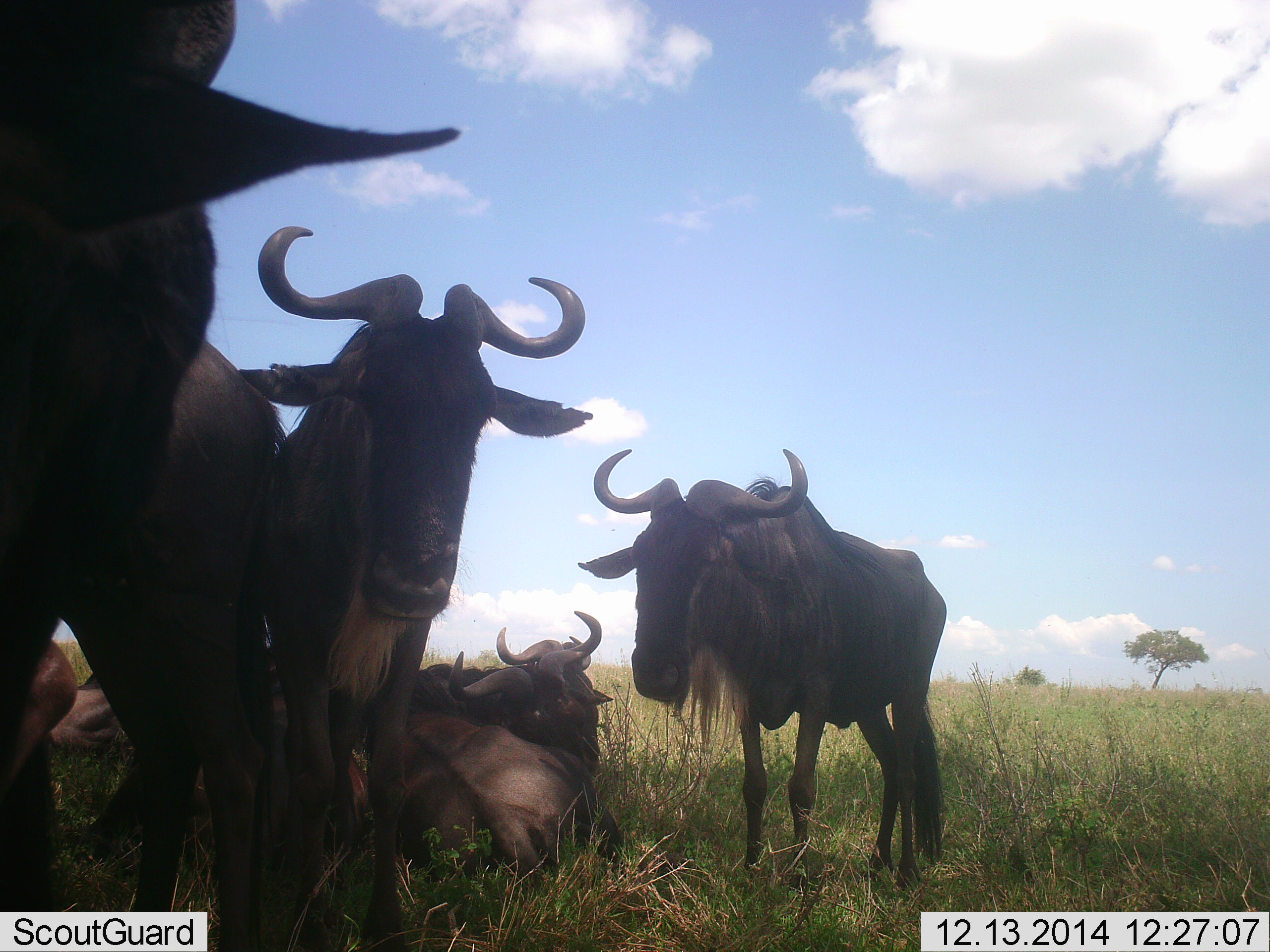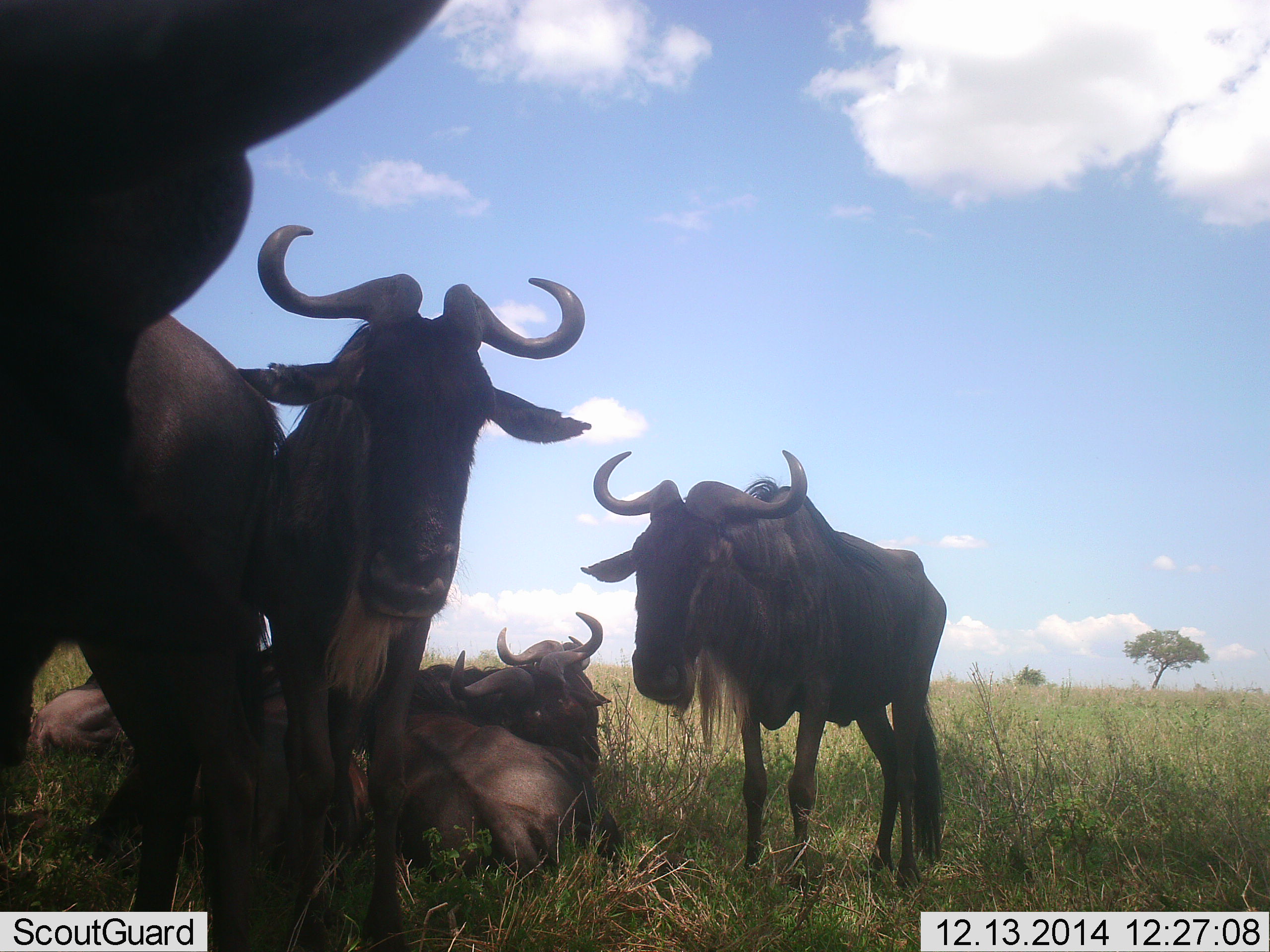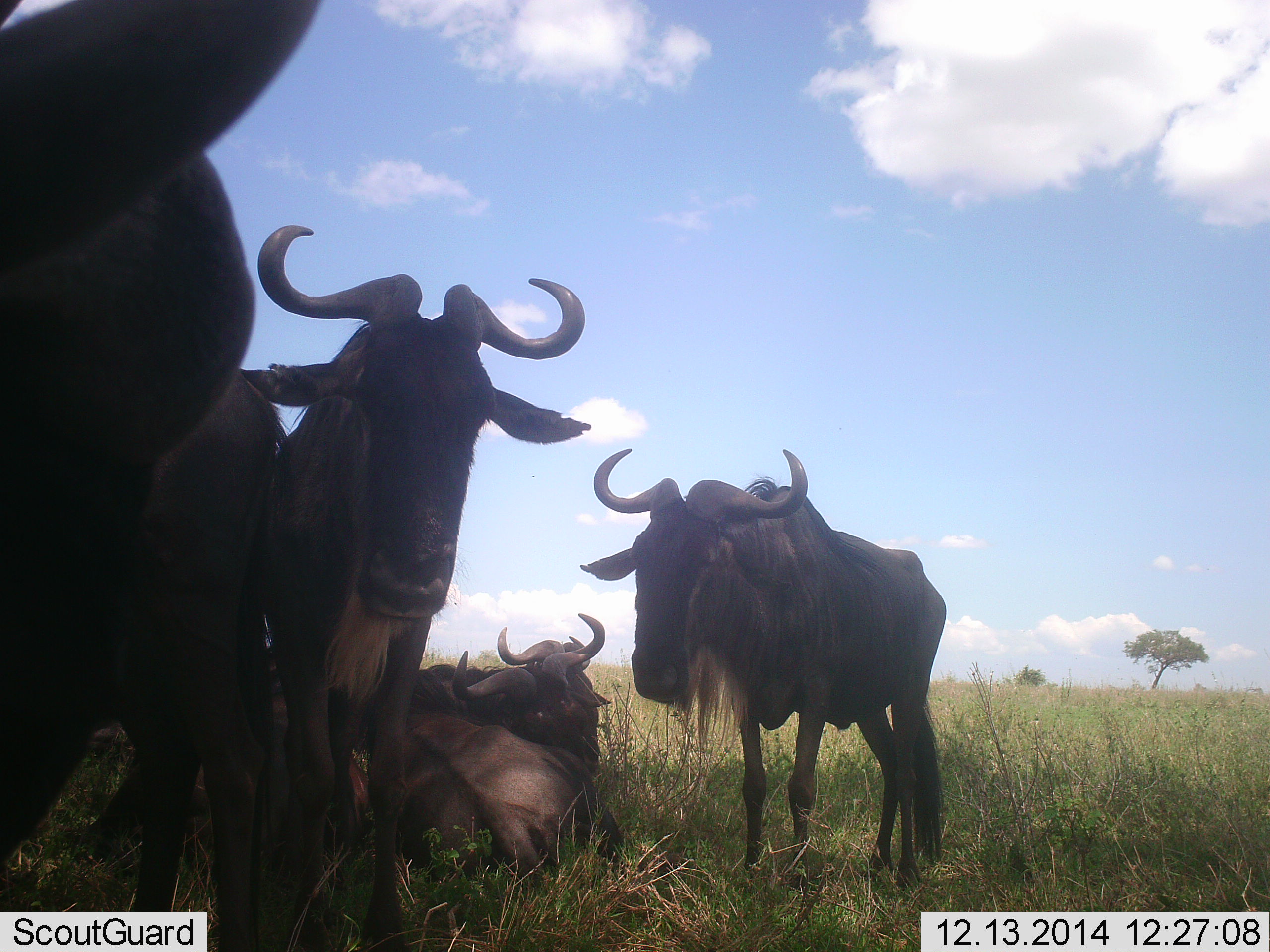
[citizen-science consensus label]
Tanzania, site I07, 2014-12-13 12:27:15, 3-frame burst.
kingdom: Animalia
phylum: Chordata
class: Mammalia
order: Artiodactyla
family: Bovidae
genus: Connochaetes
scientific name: Connochaetes taurinus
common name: blue wildebeest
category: wildebeest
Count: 6.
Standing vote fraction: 100%.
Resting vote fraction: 100%.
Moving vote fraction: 0%.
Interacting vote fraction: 10%.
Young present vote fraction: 0%.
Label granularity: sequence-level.